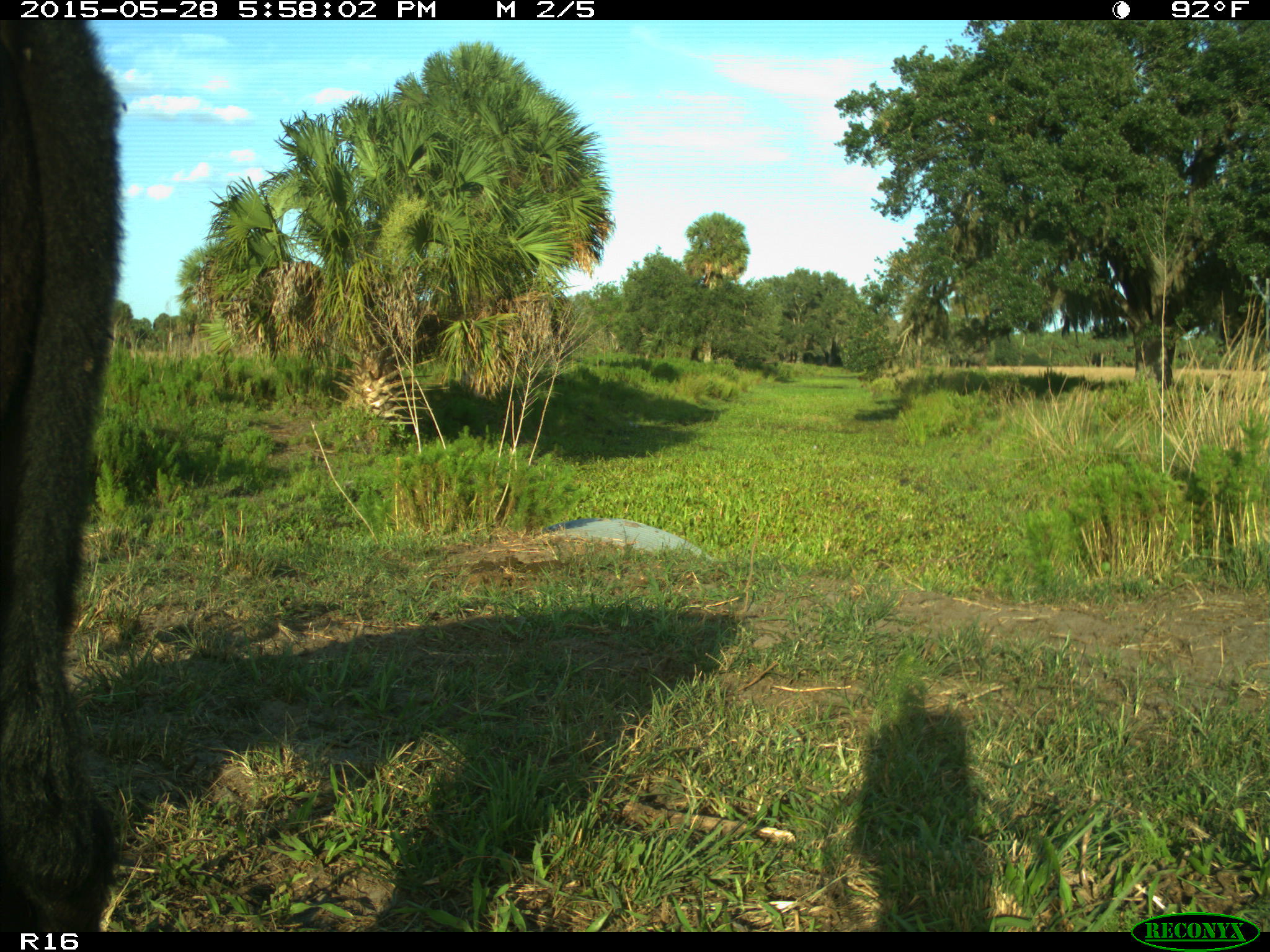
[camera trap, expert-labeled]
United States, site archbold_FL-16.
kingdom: Animalia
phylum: Chordata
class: Mammalia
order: Artiodactyla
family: Bovidae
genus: Bos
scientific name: Bos taurus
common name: domestic cow